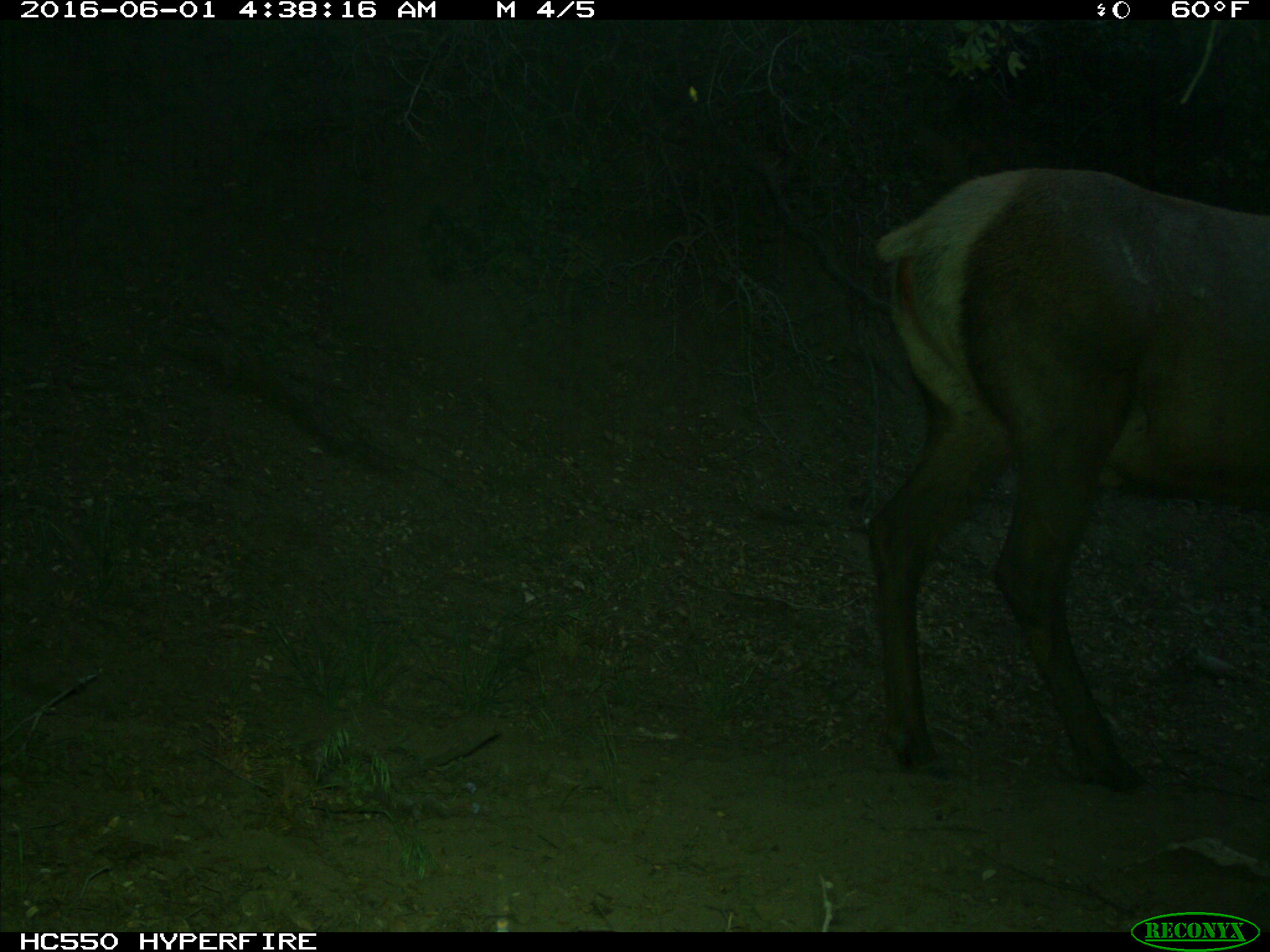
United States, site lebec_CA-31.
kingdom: Animalia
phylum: Chordata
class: Mammalia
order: Artiodactyla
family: Cervidae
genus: Cervus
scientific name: Cervus canadensis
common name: elk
Cervus canadensis (elk).